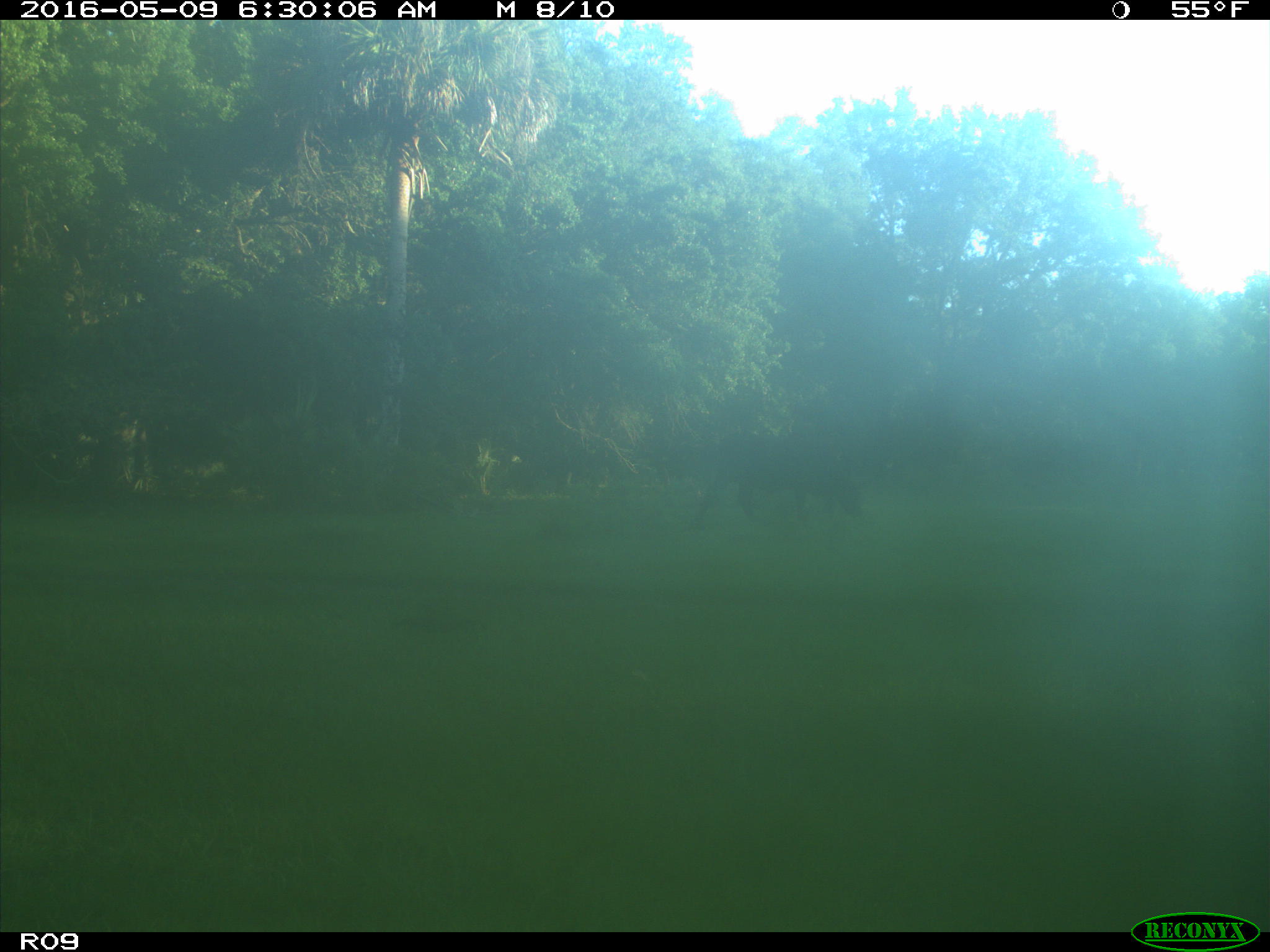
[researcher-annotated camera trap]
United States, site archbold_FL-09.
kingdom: Animalia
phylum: Chordata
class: Mammalia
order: Artiodactyla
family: Bovidae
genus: Bos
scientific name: Bos taurus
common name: domestic cow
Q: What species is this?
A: Bos taurus (domestic cow).